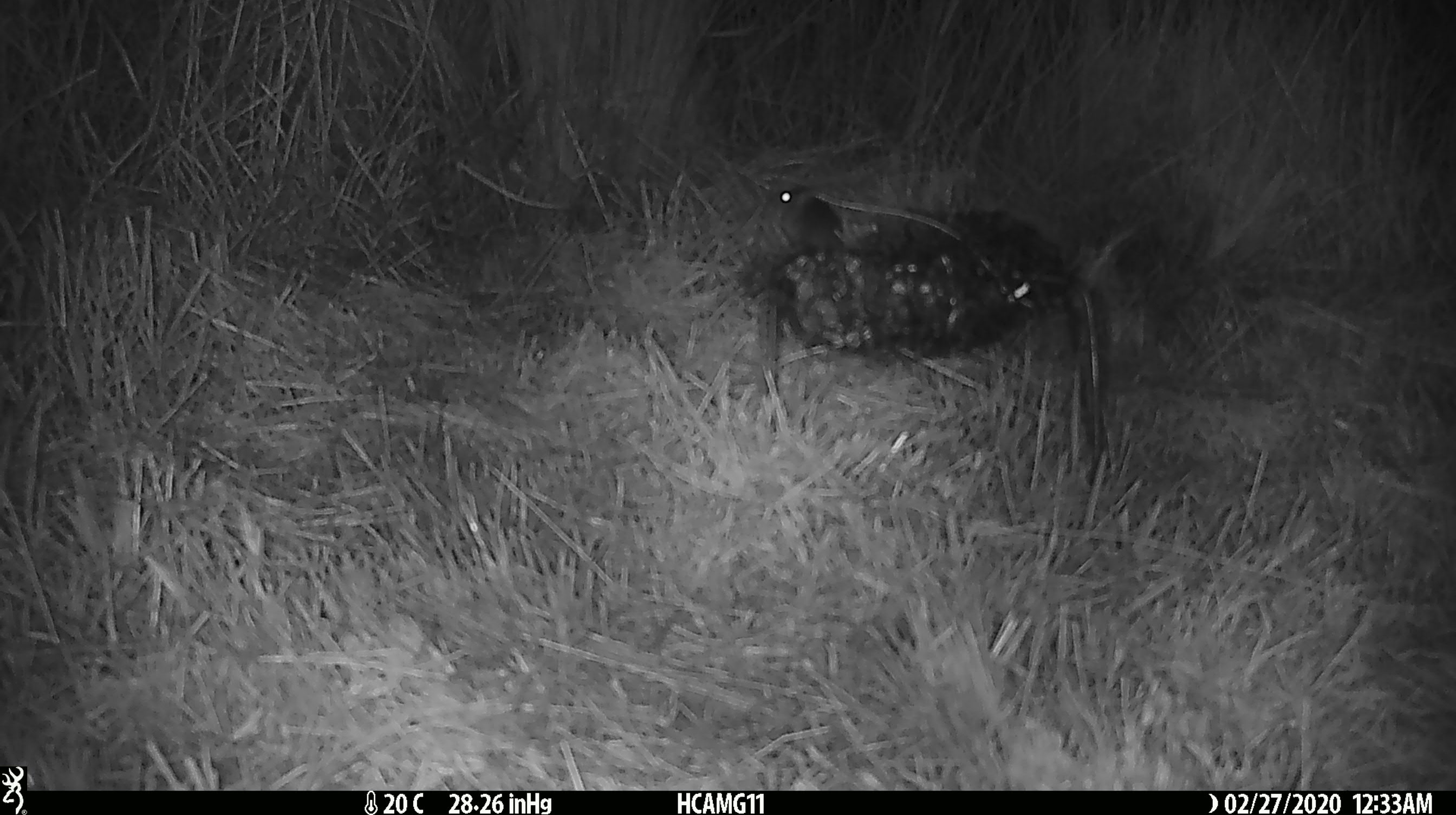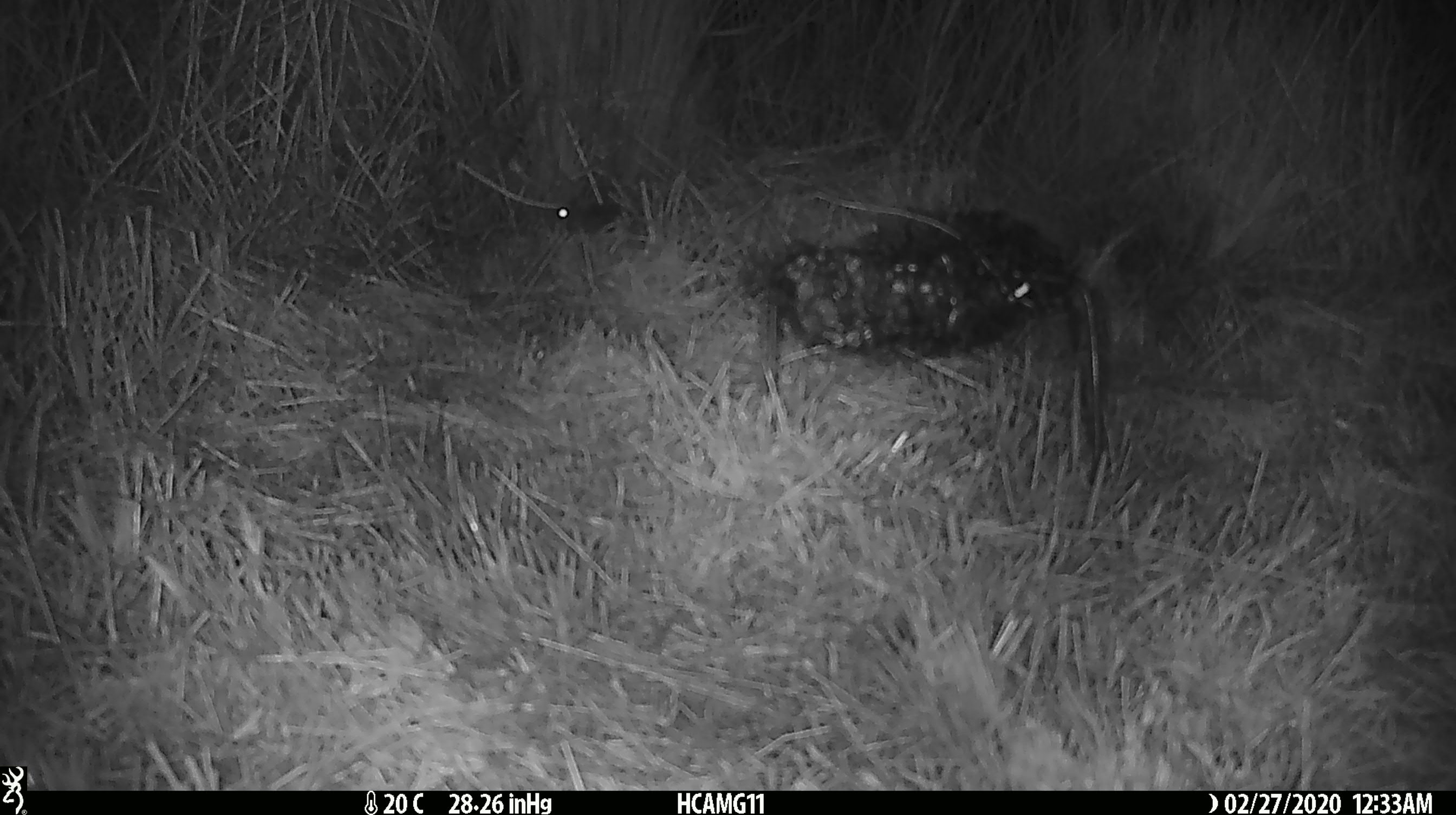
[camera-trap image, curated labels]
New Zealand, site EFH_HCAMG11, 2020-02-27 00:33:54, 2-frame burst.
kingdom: Animalia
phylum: Chordata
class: Mammalia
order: Rodentia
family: Muridae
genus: Mus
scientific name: Mus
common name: mouse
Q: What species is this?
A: Mouse (Mus).